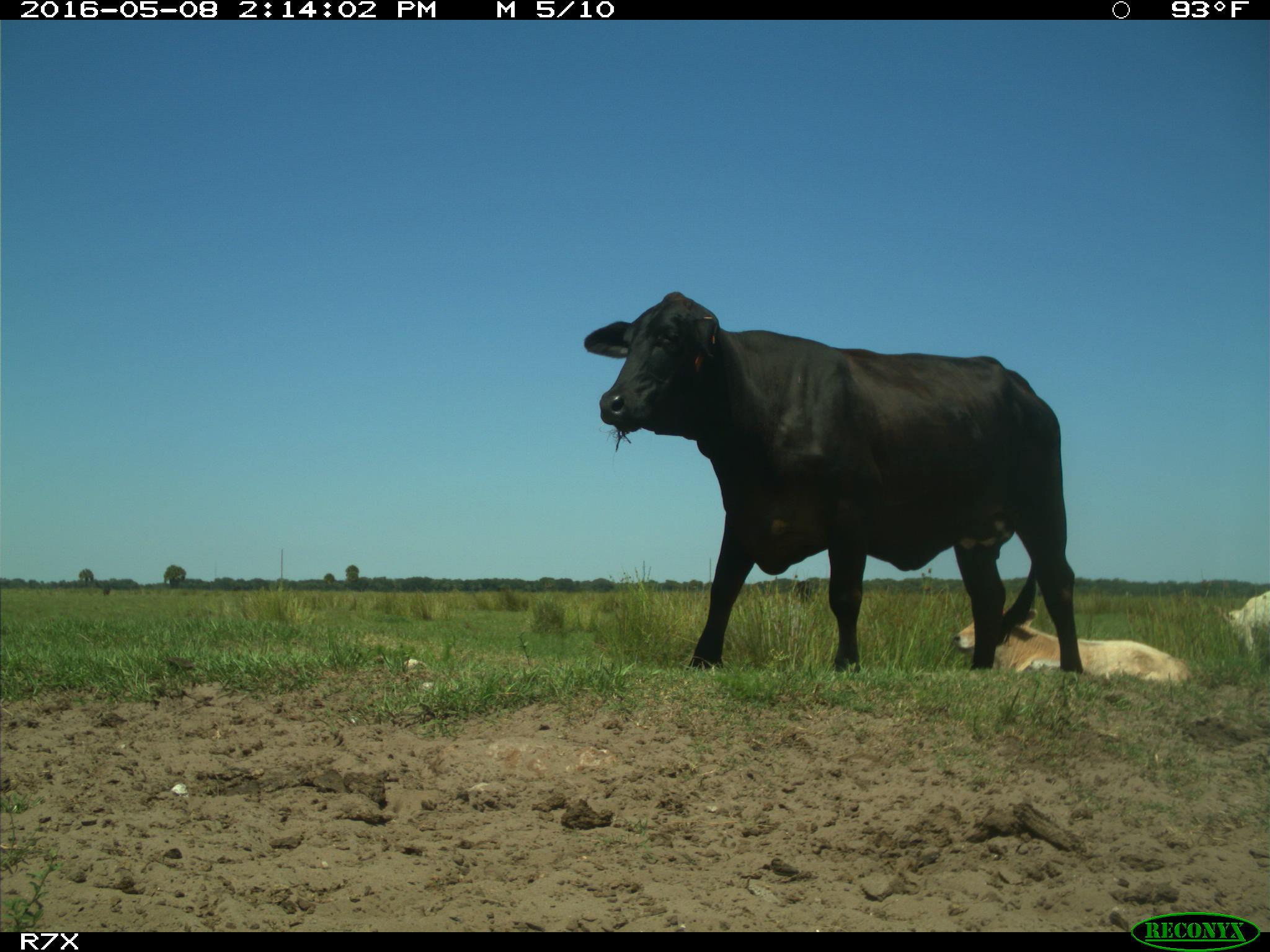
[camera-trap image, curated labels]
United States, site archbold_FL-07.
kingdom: Animalia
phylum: Chordata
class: Mammalia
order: Artiodactyla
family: Bovidae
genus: Bos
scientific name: Bos taurus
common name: domestic cow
Bos taurus (domestic cow).